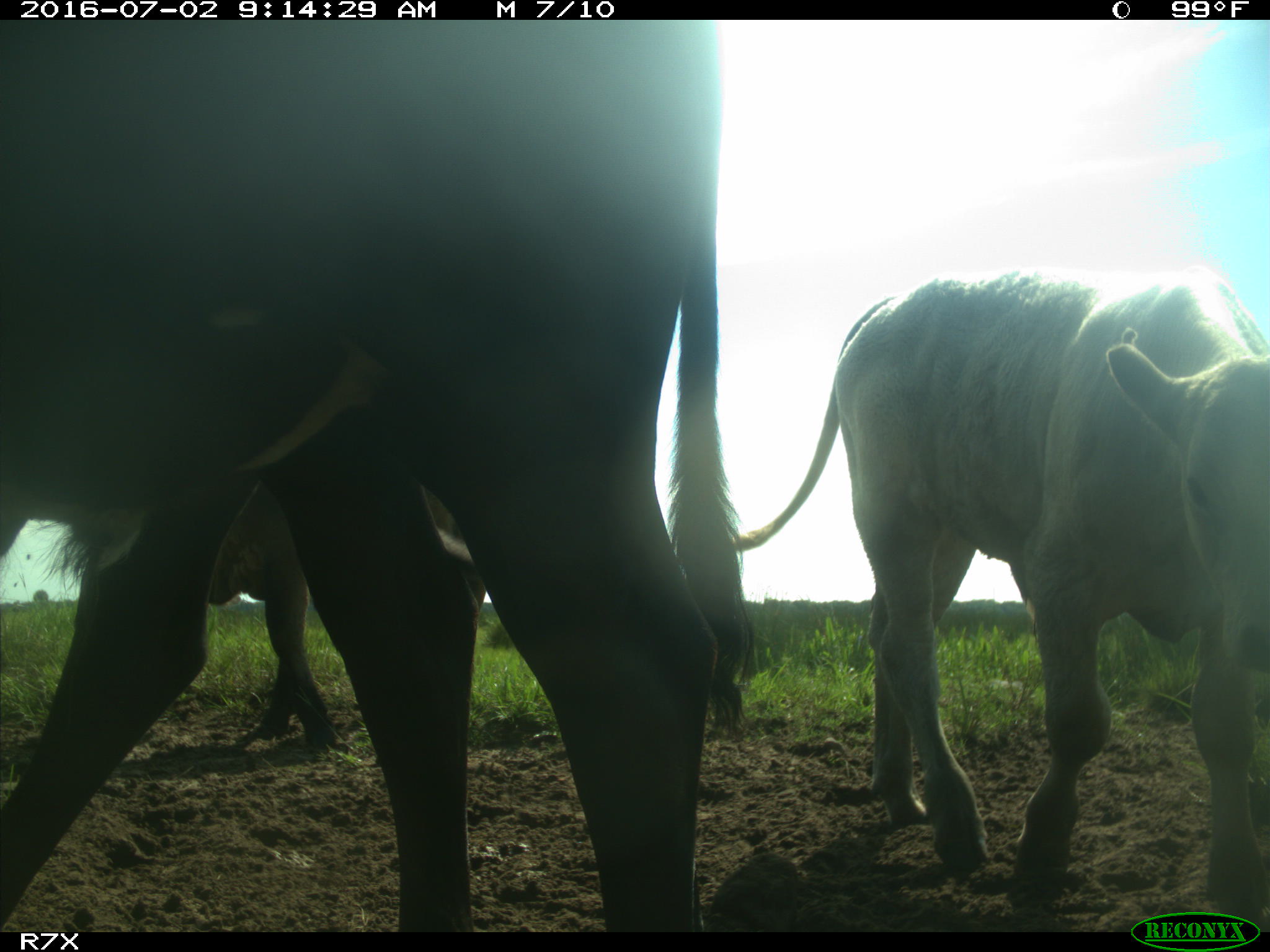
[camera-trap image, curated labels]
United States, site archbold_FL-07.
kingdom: Animalia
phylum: Chordata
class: Mammalia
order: Artiodactyla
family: Bovidae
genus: Bos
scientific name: Bos taurus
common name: domestic cow